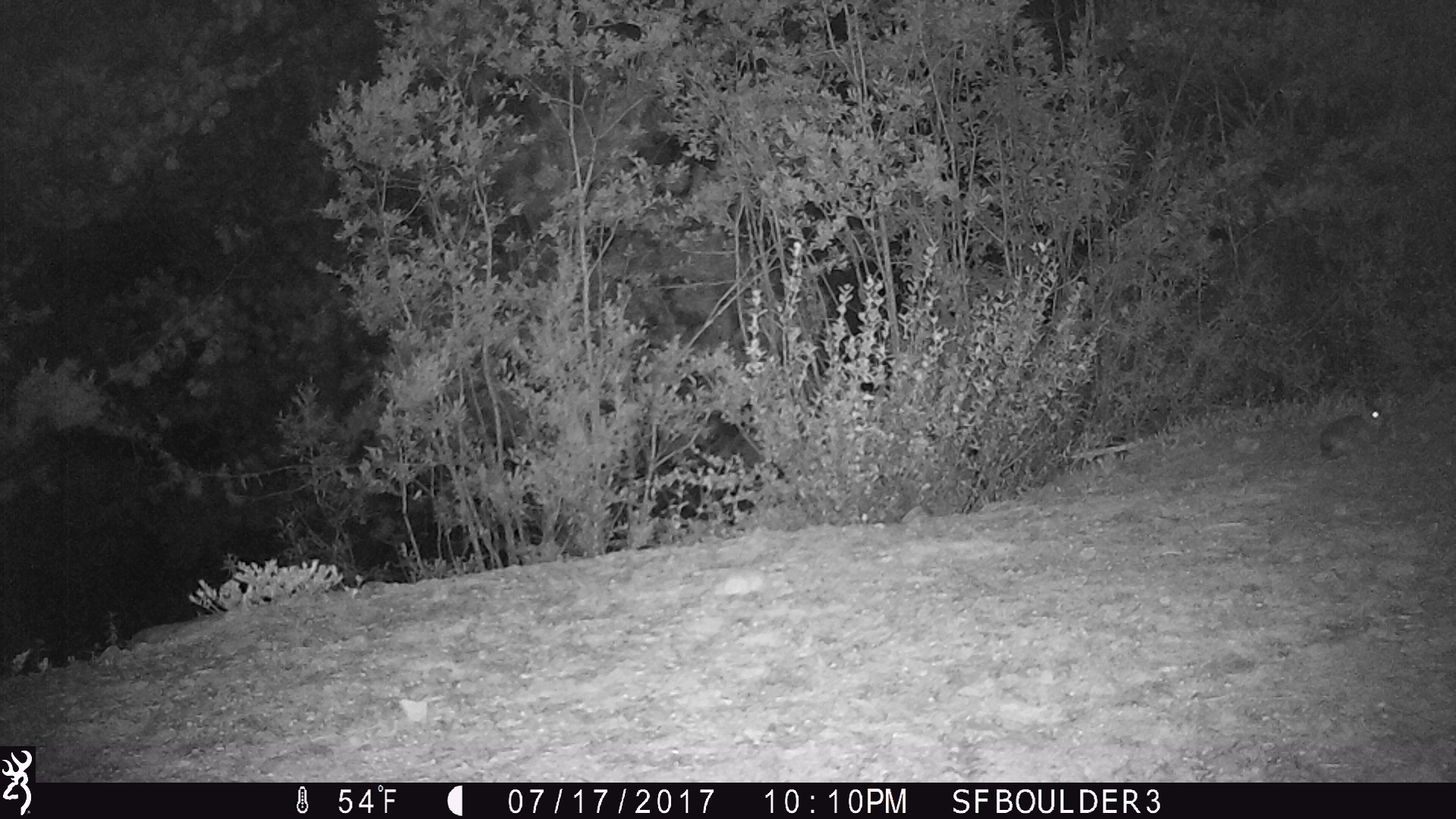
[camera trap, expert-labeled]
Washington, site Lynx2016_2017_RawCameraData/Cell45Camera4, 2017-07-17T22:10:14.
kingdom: Animalia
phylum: Chordata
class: Mammalia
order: Lagomorpha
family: Leporidae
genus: Lepus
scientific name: Lepus americanus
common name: snowshoe hare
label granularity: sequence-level